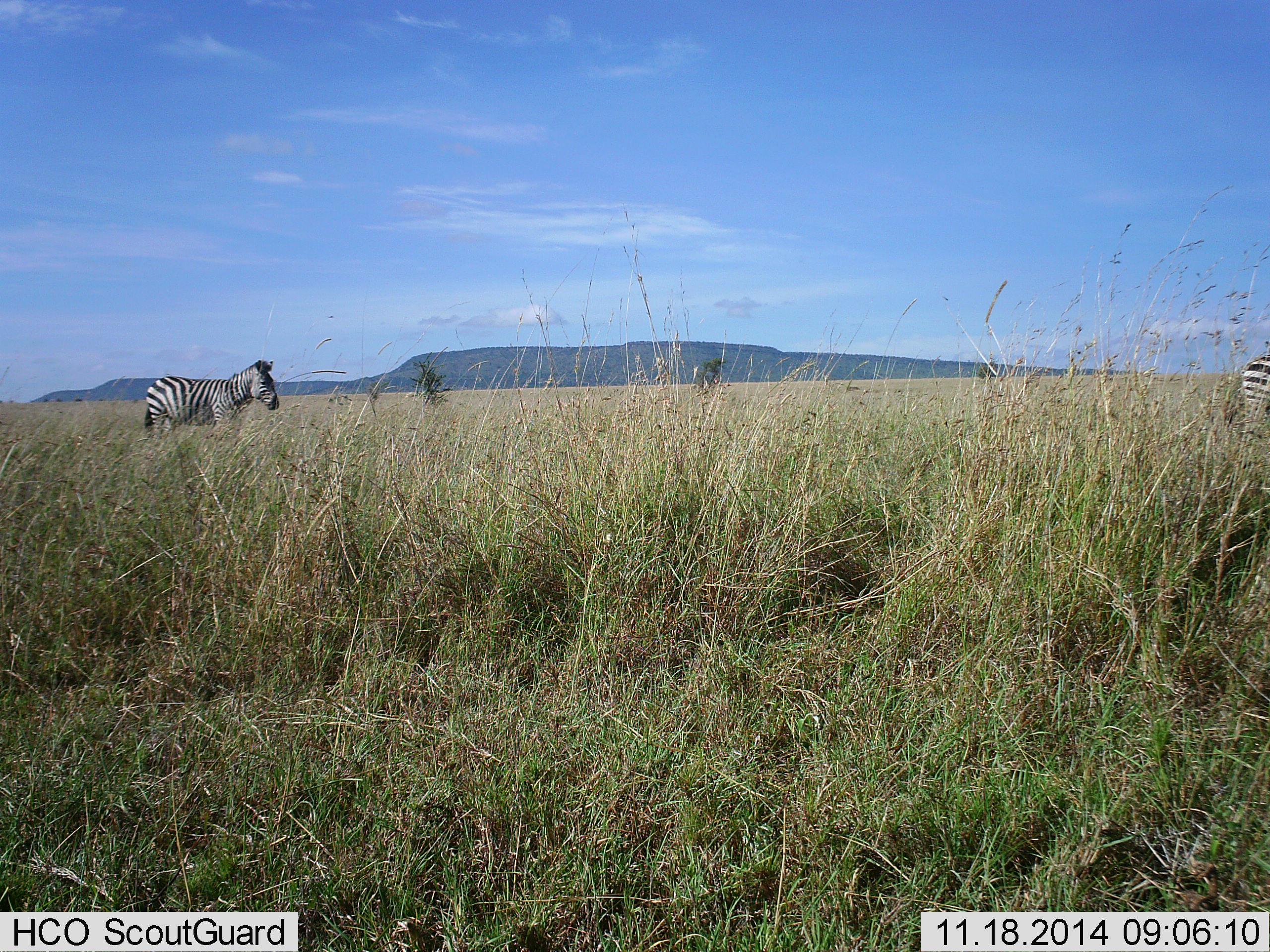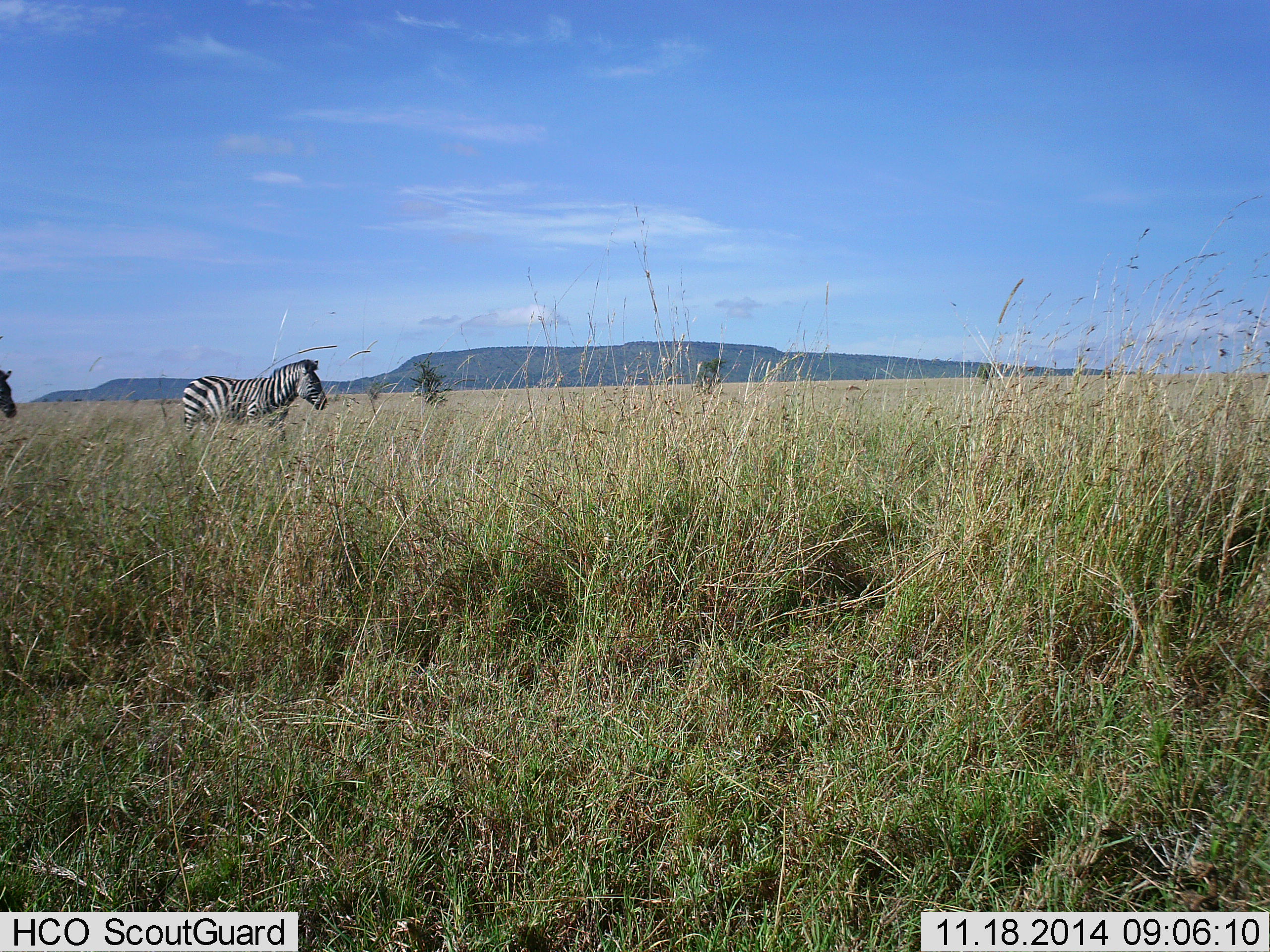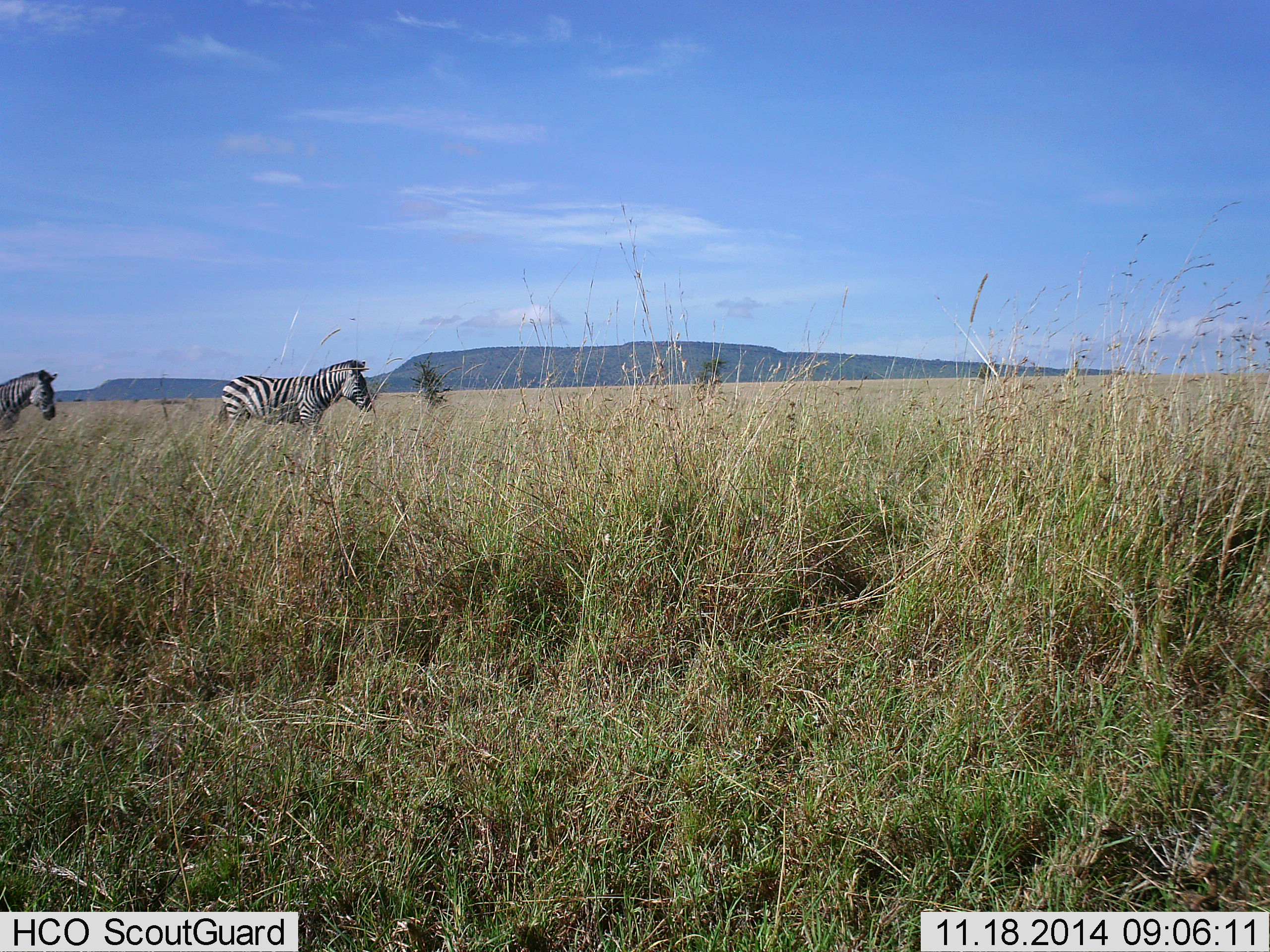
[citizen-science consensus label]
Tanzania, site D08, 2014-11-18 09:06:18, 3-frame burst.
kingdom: Animalia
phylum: Chordata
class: Mammalia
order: Perissodactyla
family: Equidae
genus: Equus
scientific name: Equus quagga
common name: plains zebra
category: zebra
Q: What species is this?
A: Zebra (plains zebra) (Equus quagga).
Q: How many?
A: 2.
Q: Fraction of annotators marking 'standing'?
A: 10%.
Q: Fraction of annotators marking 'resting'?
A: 0%.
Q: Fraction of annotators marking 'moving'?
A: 90%.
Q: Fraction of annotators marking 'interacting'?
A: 0%.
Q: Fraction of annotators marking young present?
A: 0%.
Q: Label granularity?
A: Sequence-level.